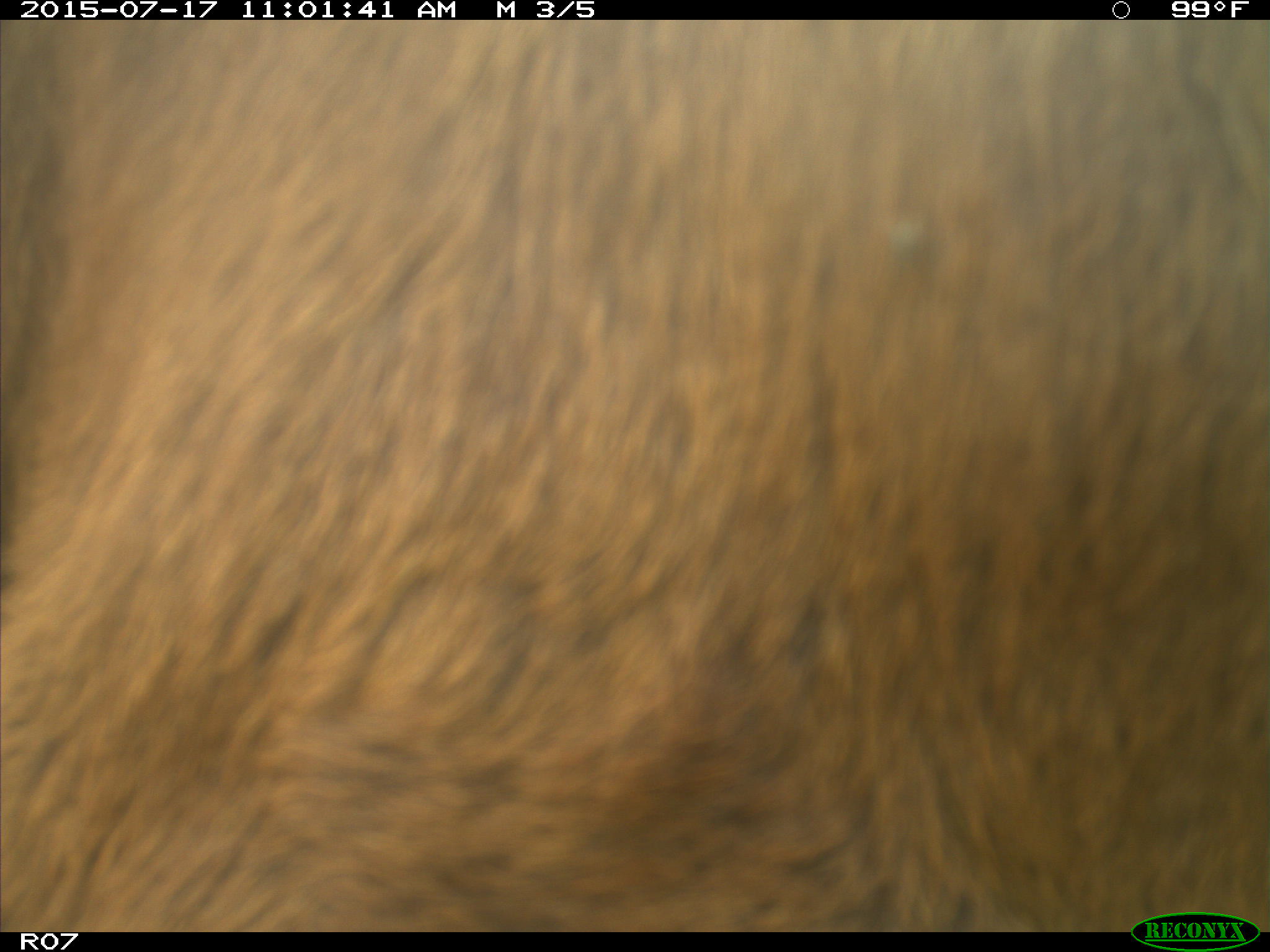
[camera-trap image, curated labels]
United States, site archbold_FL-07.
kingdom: Animalia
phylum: Chordata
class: Mammalia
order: Artiodactyla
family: Bovidae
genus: Bos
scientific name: Bos taurus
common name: domestic cow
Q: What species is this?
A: Bos taurus (domestic cow).